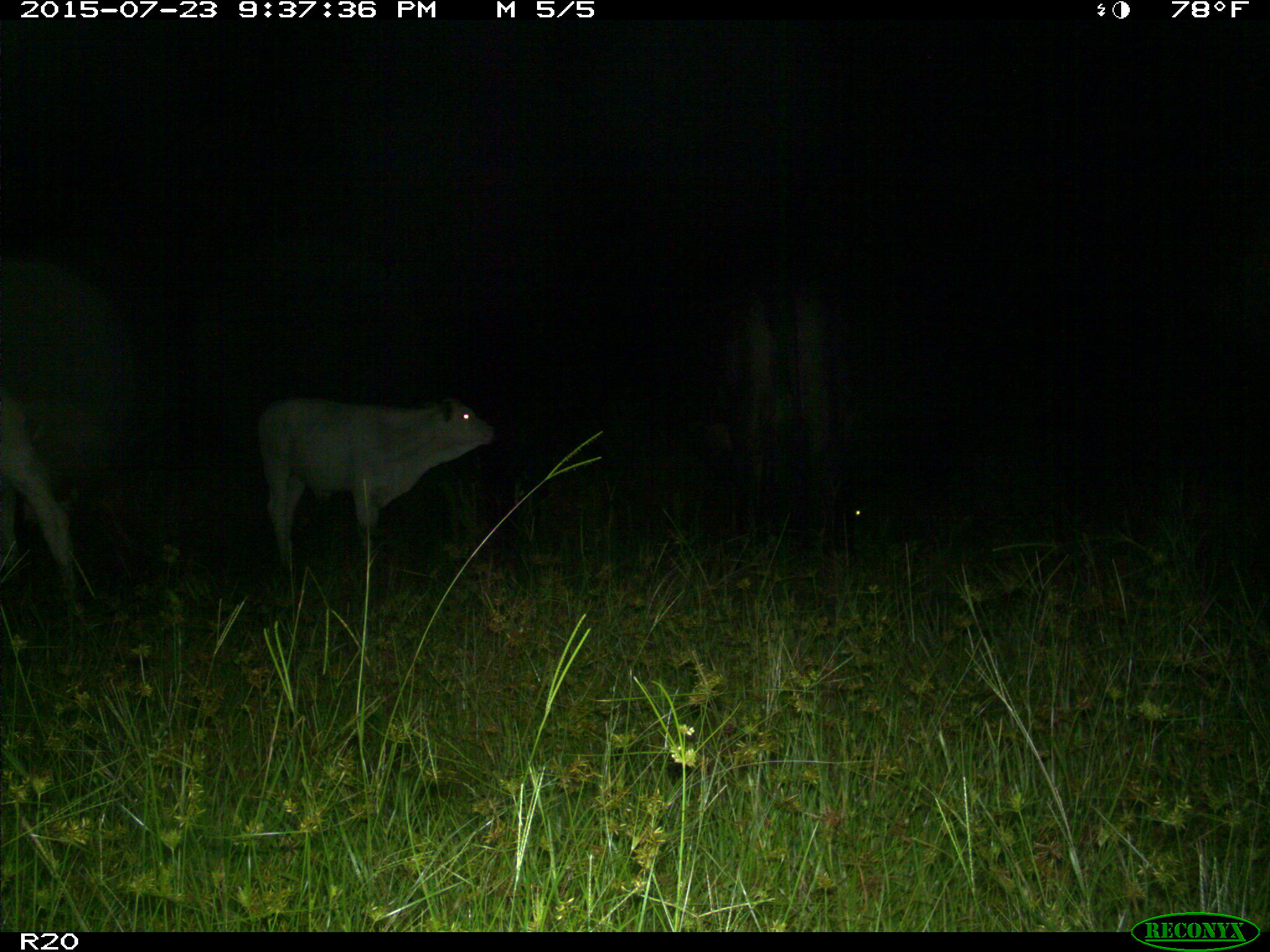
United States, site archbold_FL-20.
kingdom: Animalia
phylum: Chordata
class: Mammalia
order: Artiodactyla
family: Bovidae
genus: Bos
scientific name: Bos taurus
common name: domestic cow